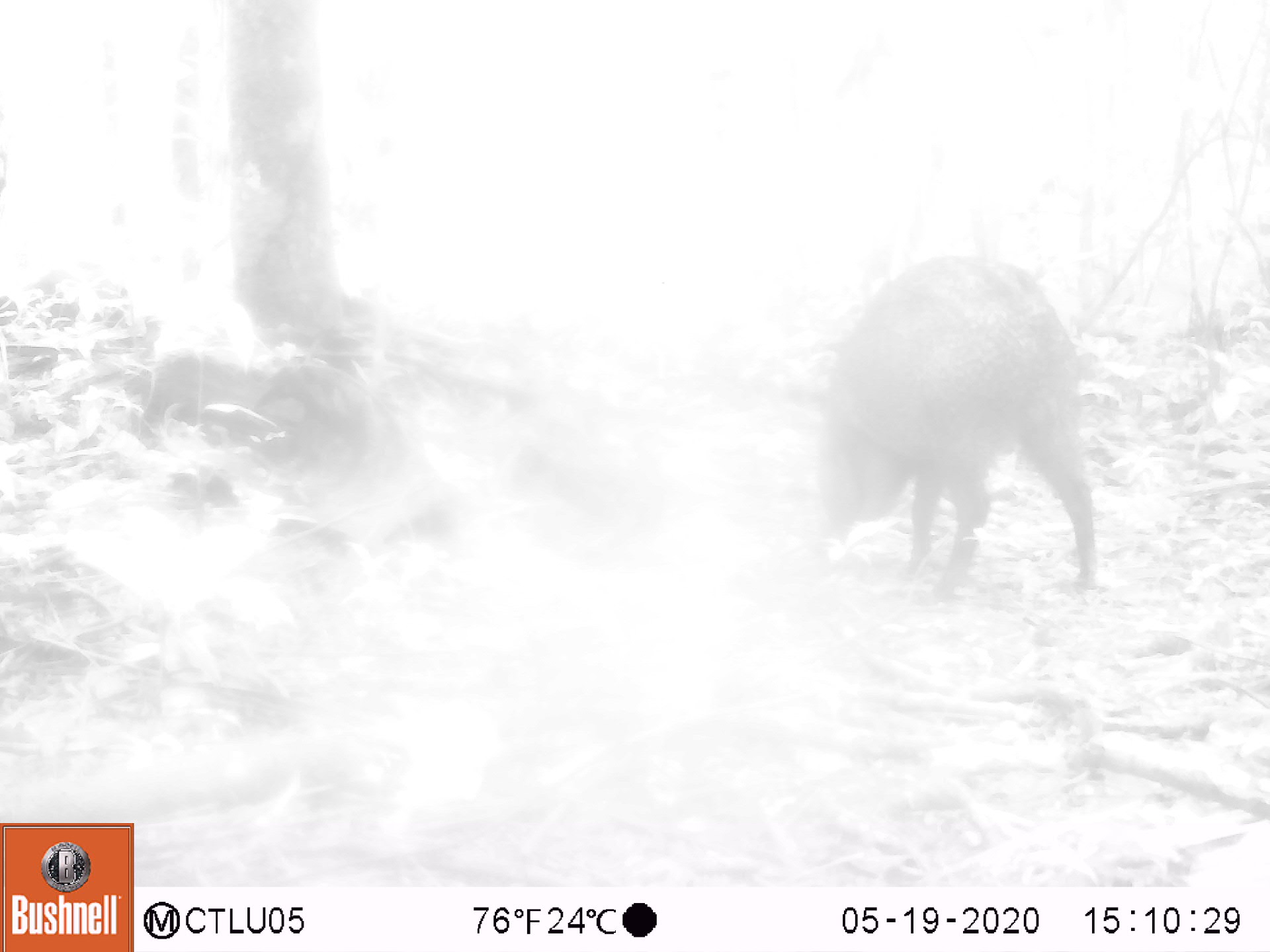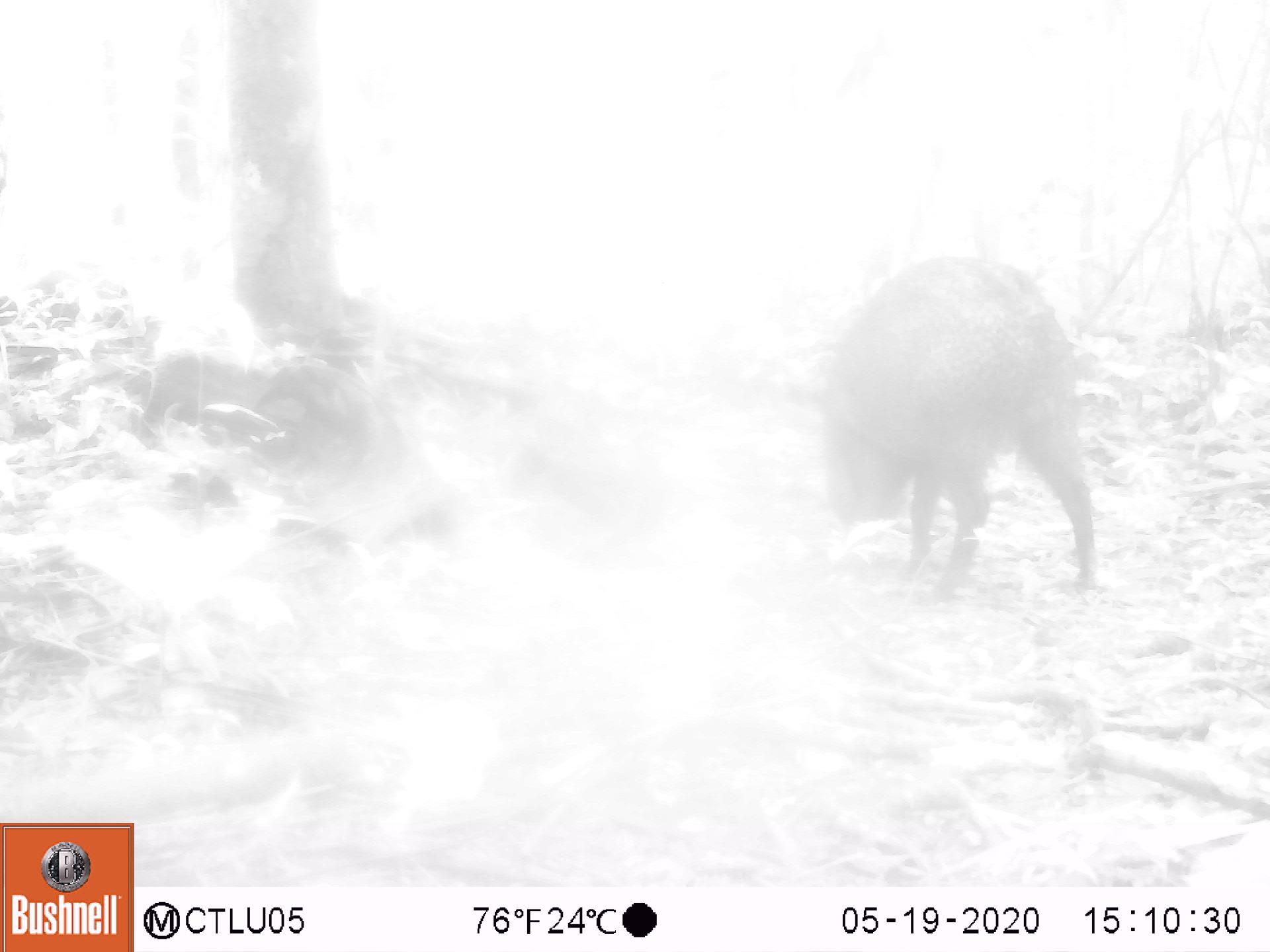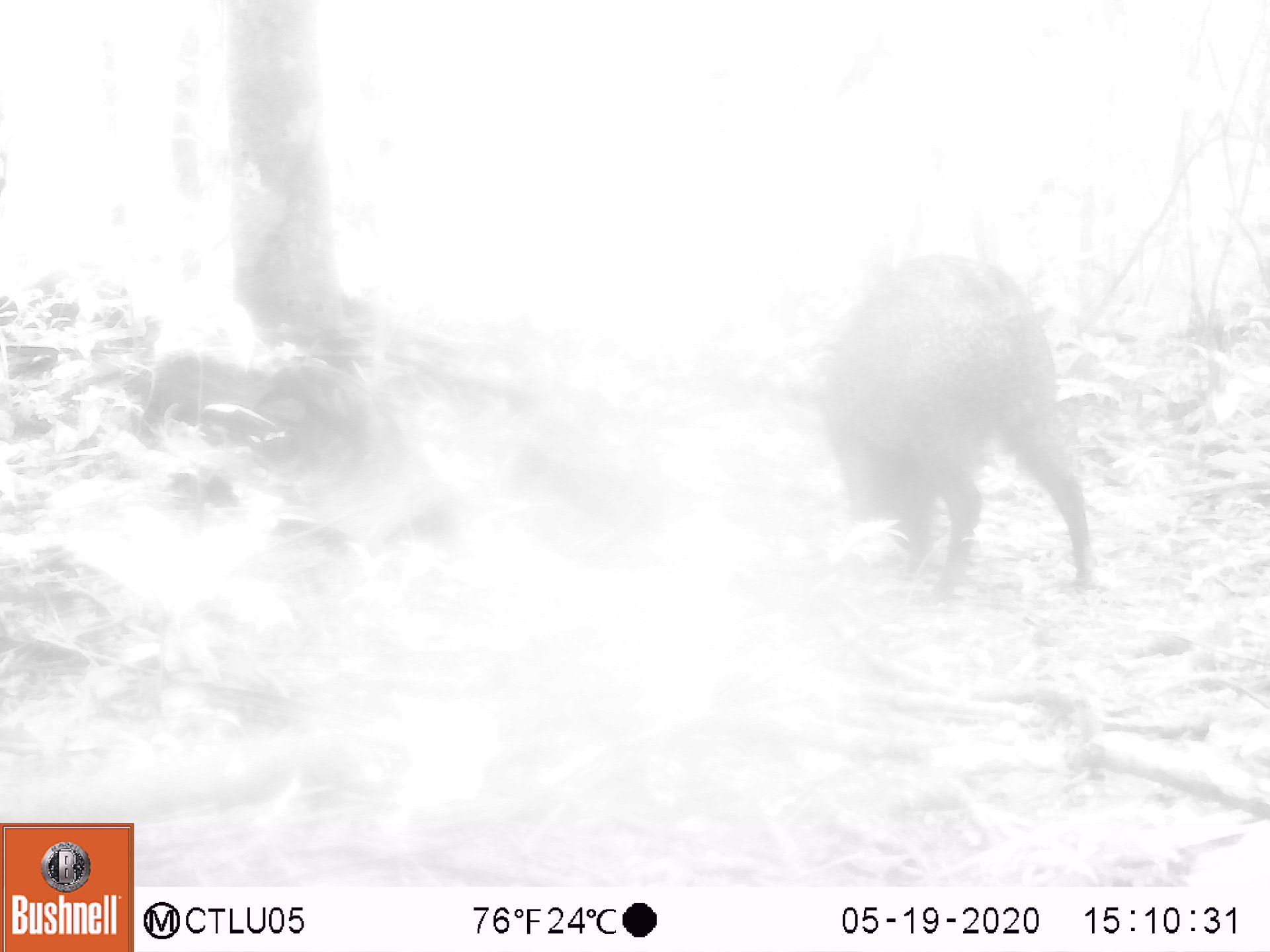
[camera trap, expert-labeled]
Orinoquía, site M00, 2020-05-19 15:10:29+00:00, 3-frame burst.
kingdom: Animalia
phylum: Chordata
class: Mammalia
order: Artiodactyla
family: Tayassuidae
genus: Pecari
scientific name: Pecari tajacu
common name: collared peccary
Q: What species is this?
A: Collared peccary (Pecari tajacu).